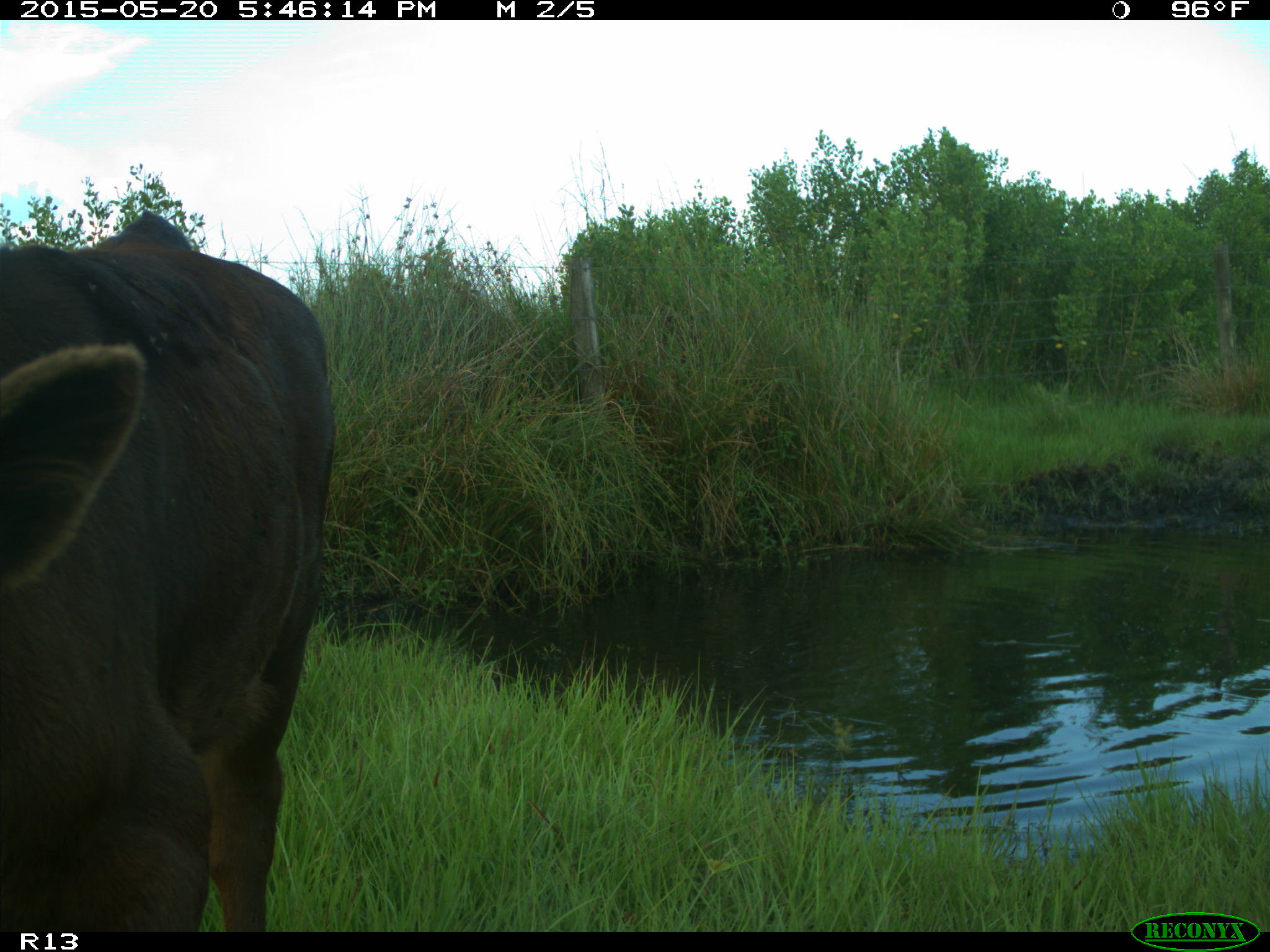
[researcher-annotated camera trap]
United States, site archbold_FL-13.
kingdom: Animalia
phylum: Chordata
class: Mammalia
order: Artiodactyla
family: Bovidae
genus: Bos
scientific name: Bos taurus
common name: domestic cow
Bos taurus (domestic cow).